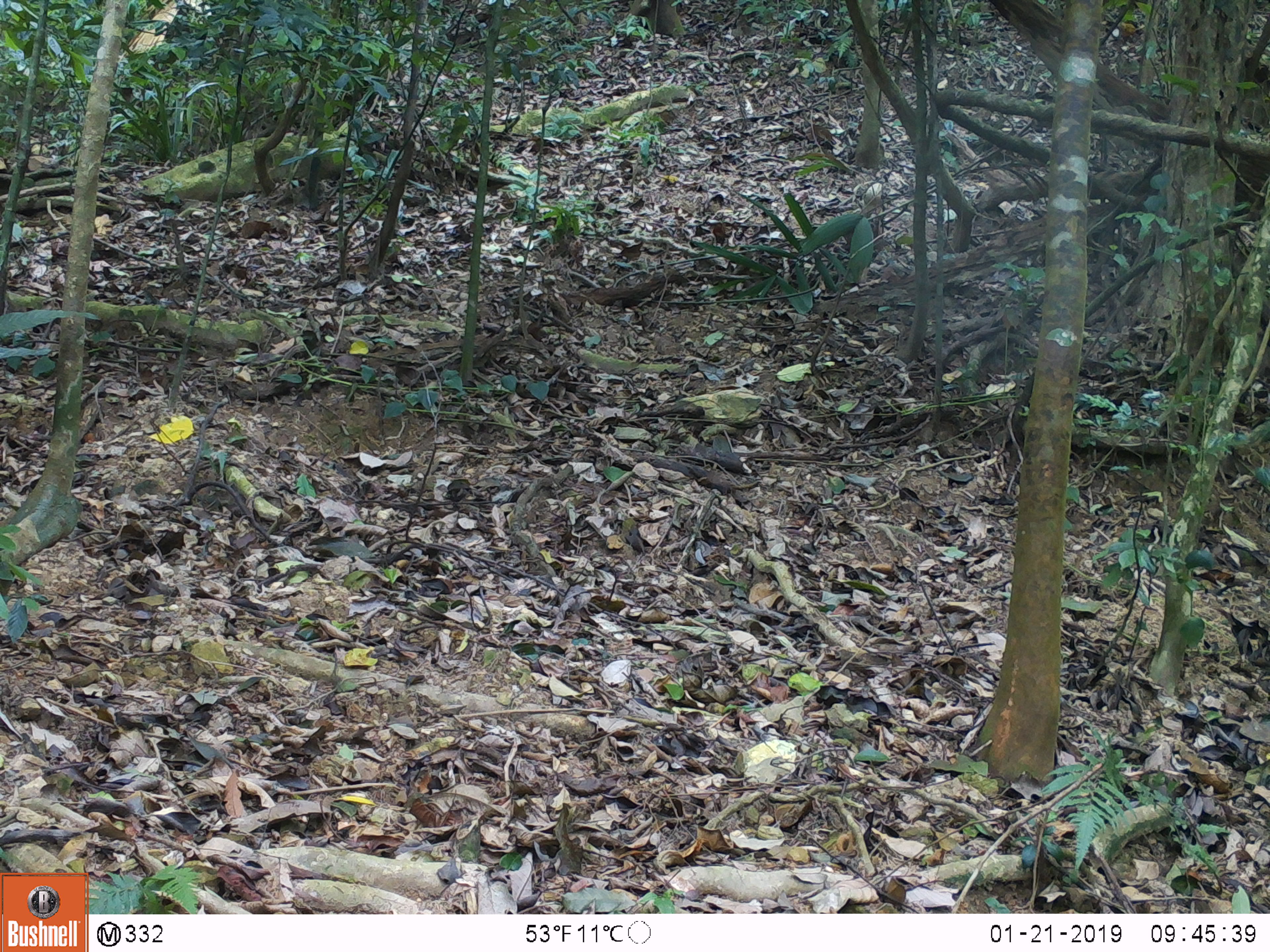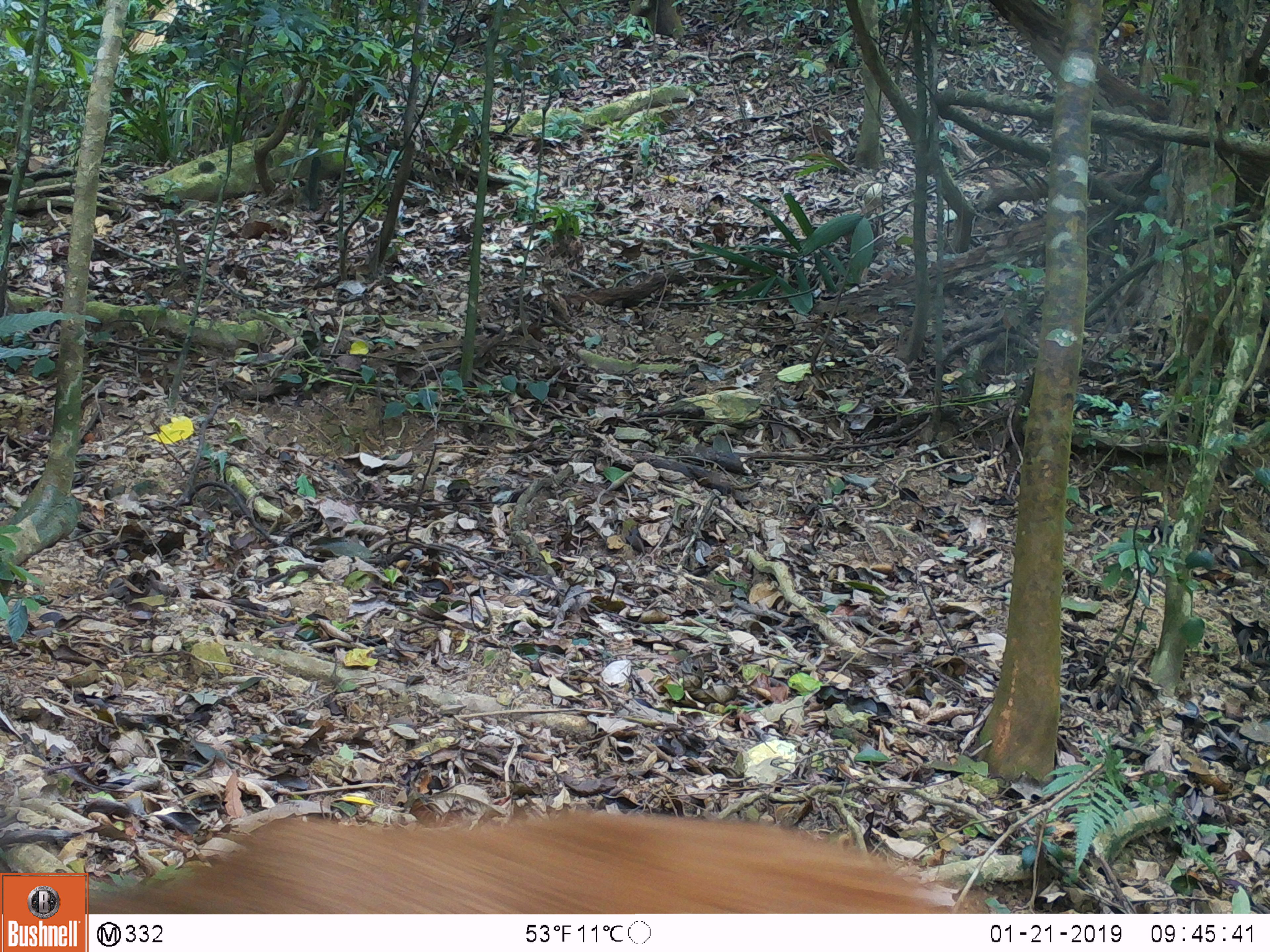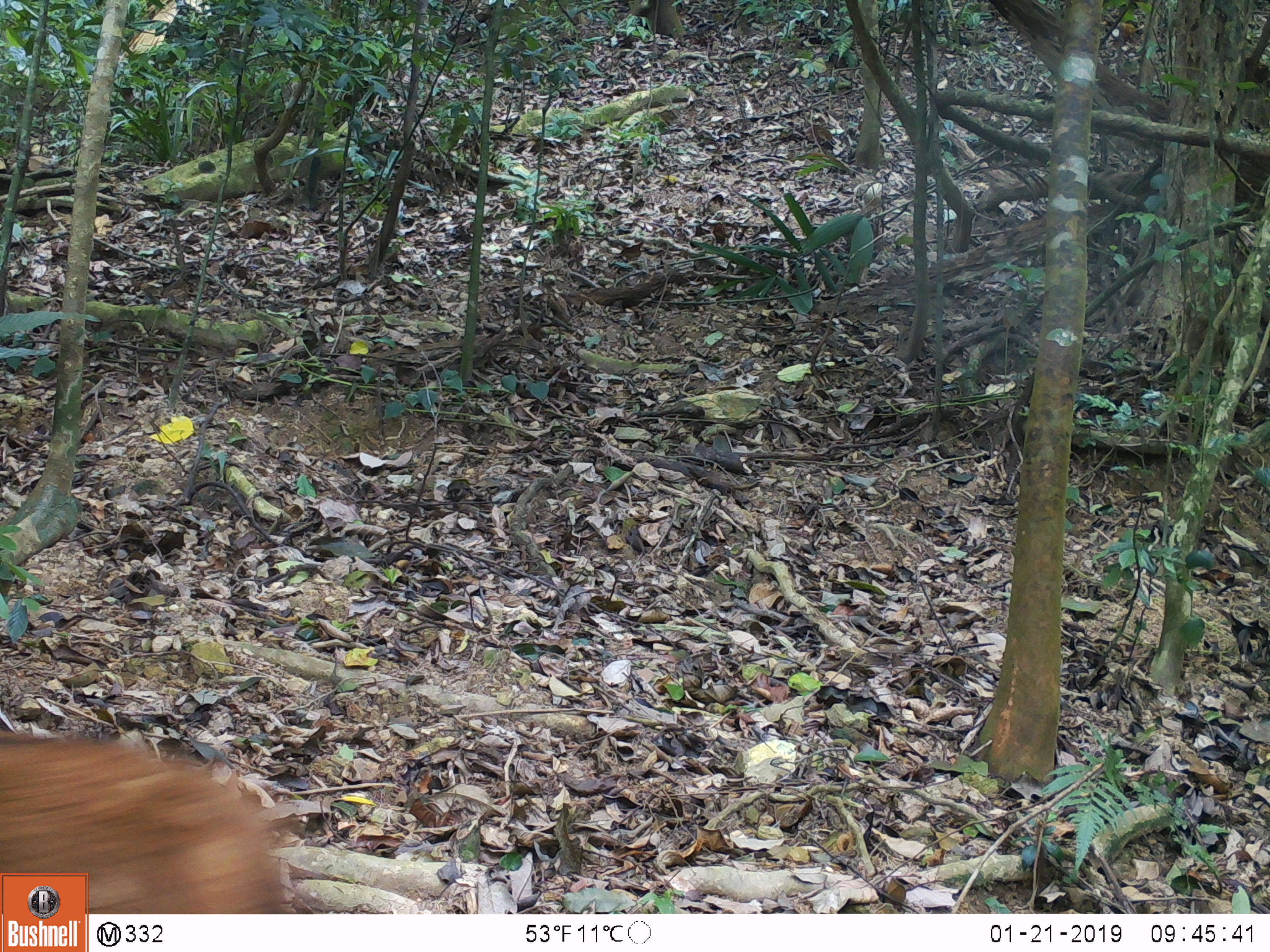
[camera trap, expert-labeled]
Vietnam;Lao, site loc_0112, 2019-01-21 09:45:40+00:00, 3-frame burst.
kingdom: Animalia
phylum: Chordata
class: Mammalia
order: Artiodactyla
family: Cervidae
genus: Muntiacus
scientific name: Muntiacus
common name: muntjacs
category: unidentified muntjac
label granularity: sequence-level